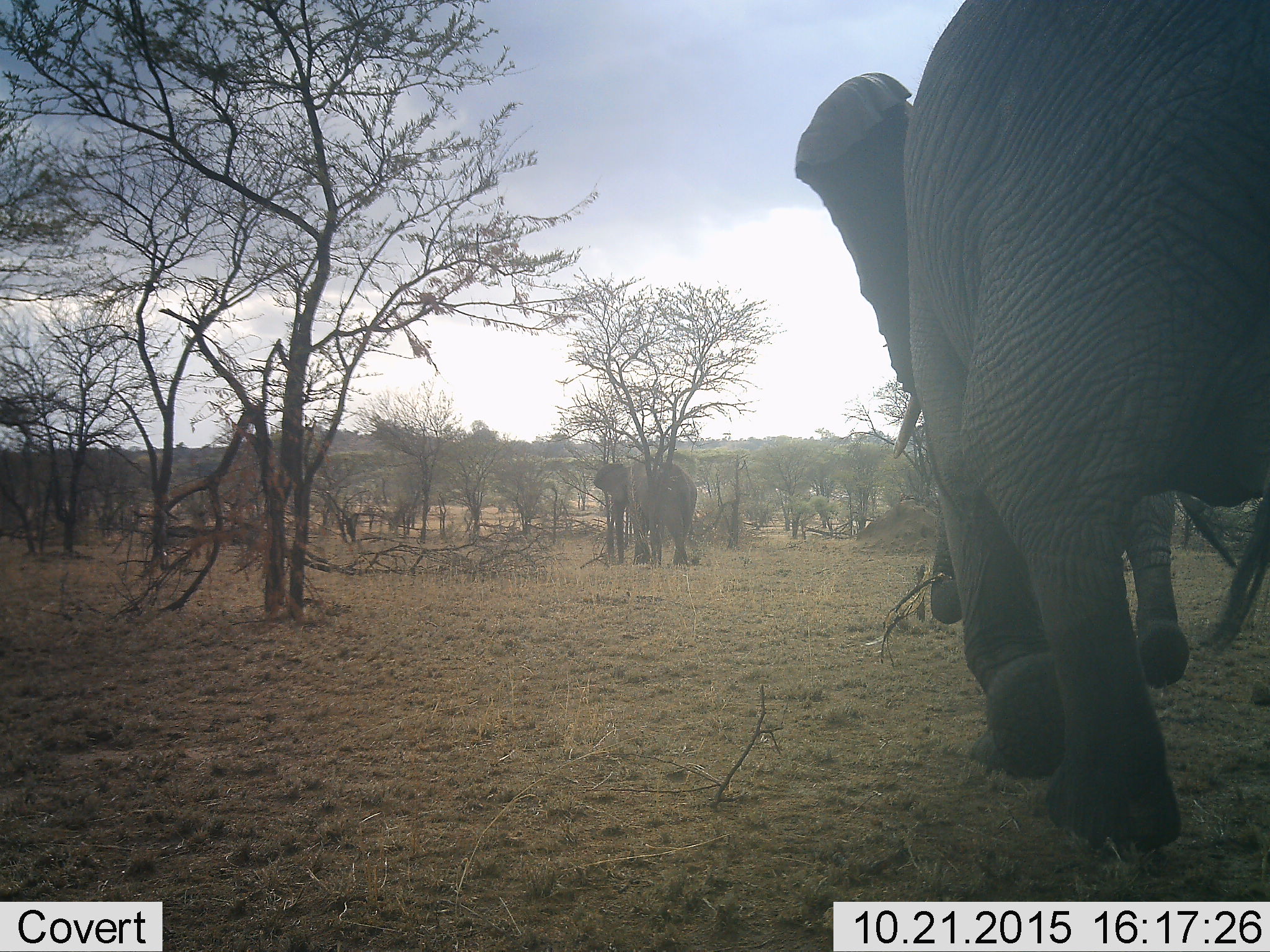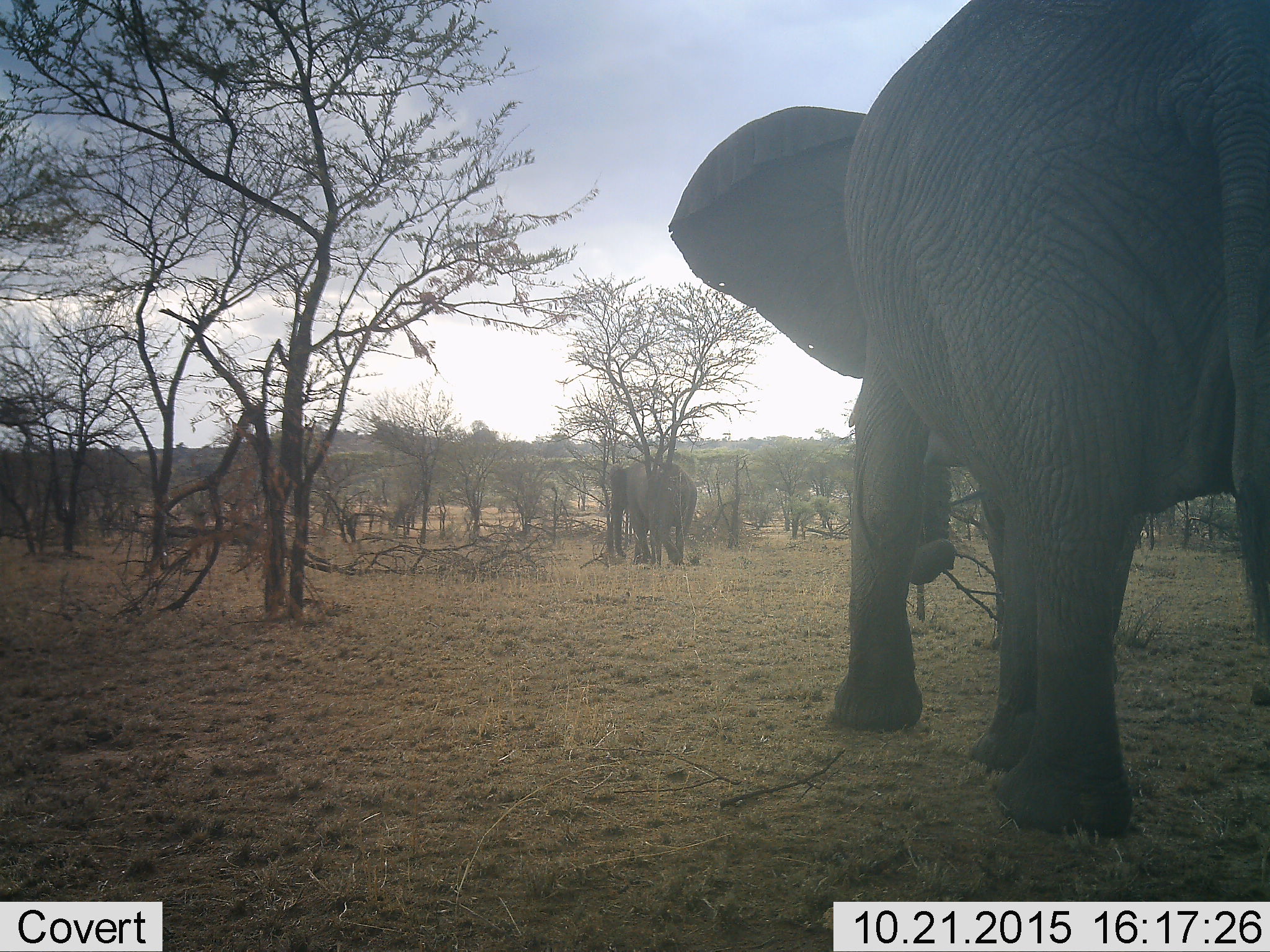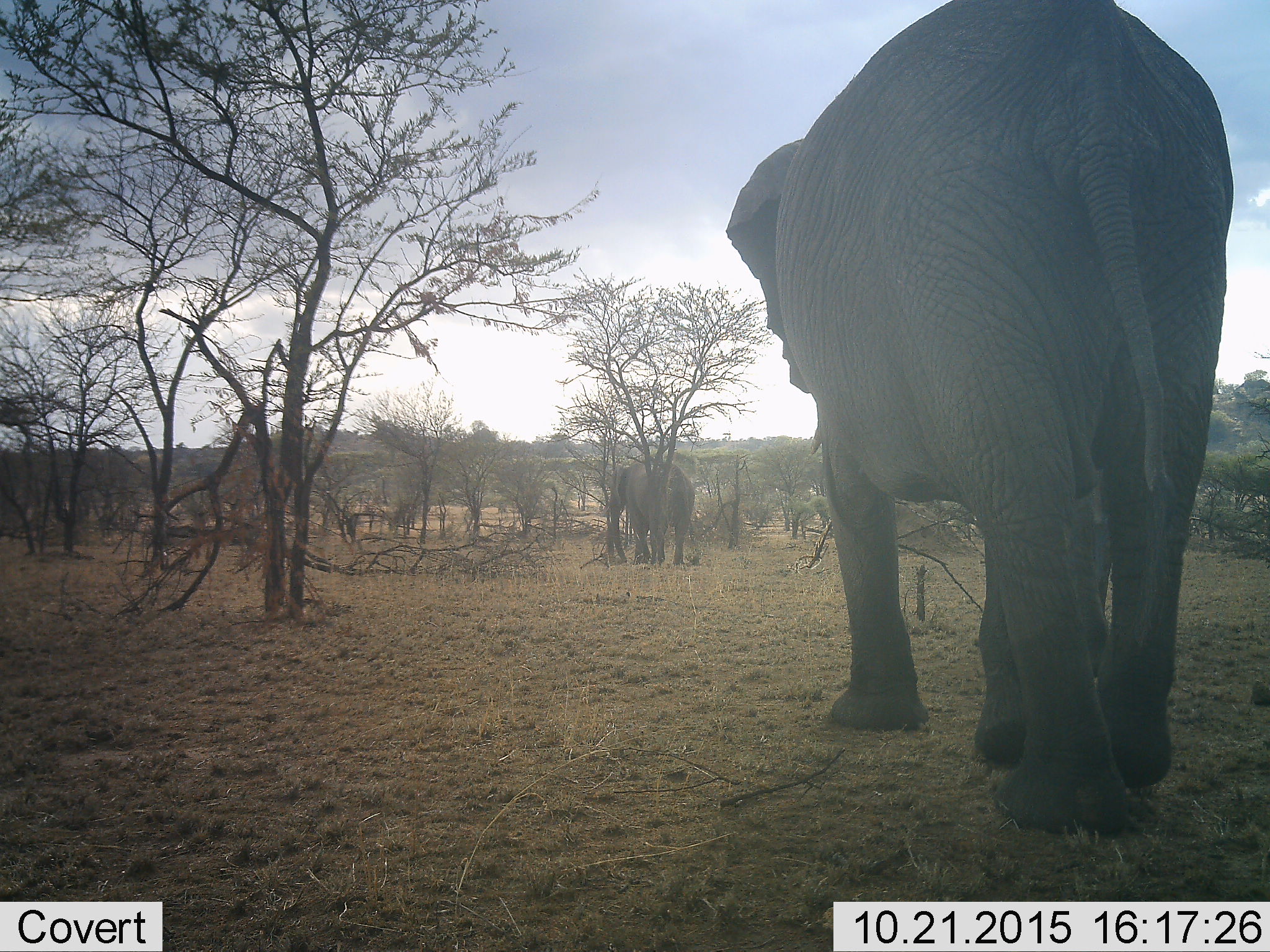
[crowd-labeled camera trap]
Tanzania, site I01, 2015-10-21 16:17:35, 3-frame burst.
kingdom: Animalia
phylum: Chordata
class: Mammalia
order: Proboscidea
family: Elephantidae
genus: Loxodonta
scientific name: Loxodonta africana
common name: african bush elephant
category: elephant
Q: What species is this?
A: Elephant (african bush elephant) (Loxodonta africana).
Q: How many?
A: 3.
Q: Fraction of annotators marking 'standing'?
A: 10%.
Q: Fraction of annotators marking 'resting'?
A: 0%.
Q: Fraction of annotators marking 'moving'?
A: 100%.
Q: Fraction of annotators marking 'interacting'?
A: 0%.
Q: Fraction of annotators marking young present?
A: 20%.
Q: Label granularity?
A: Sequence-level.